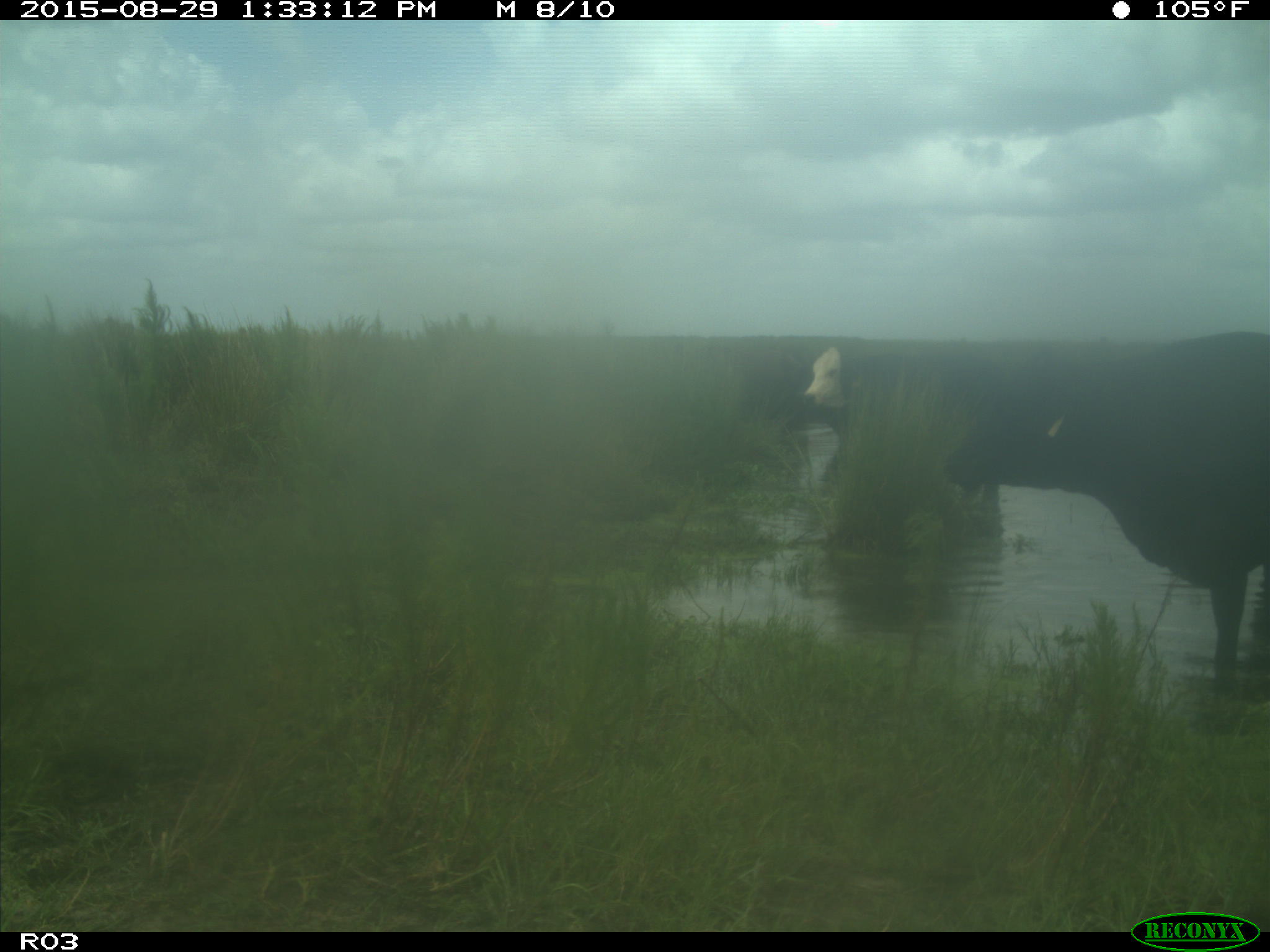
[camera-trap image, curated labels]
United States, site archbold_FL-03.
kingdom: Animalia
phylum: Chordata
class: Mammalia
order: Artiodactyla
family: Bovidae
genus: Bos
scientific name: Bos taurus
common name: domestic cow